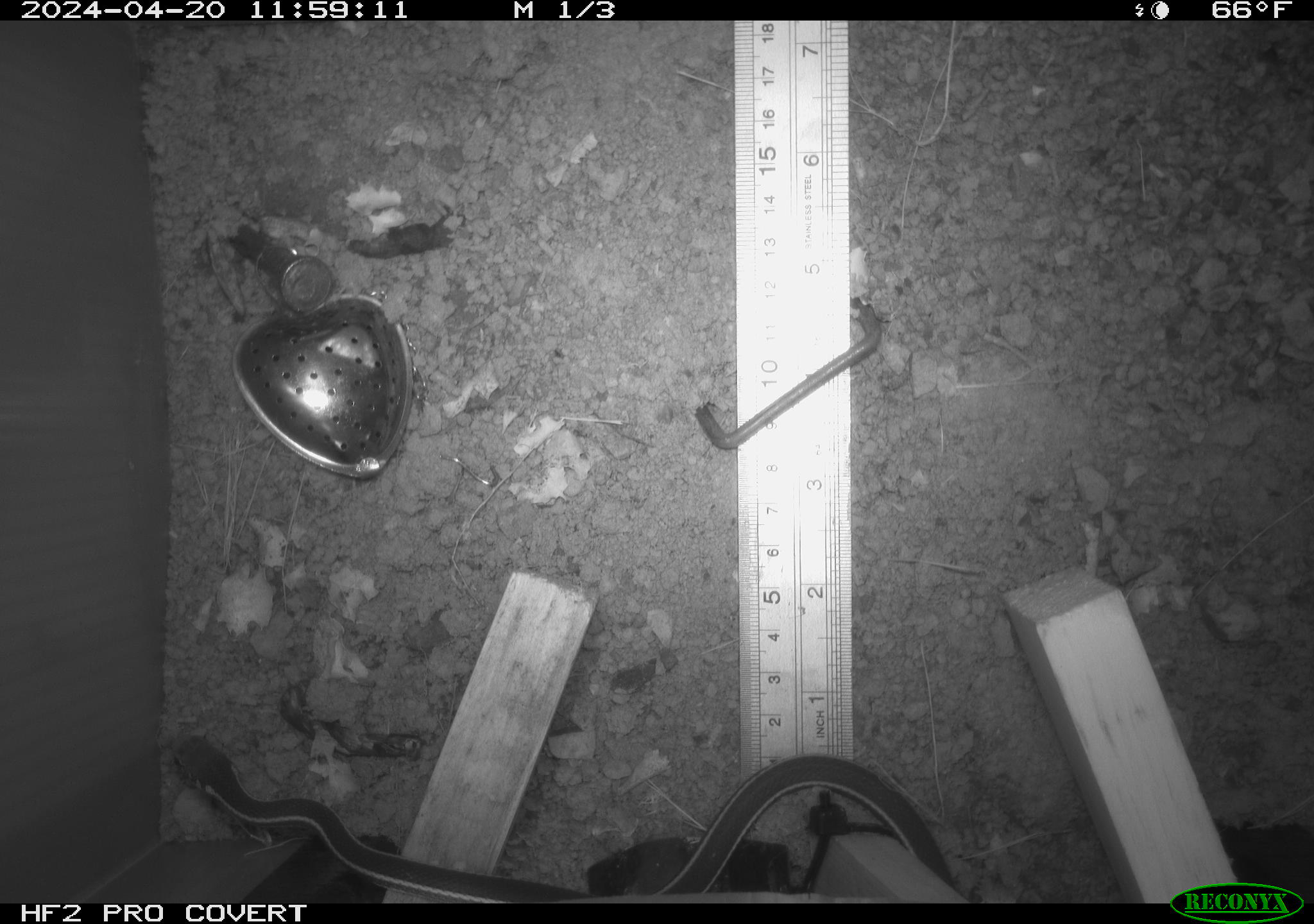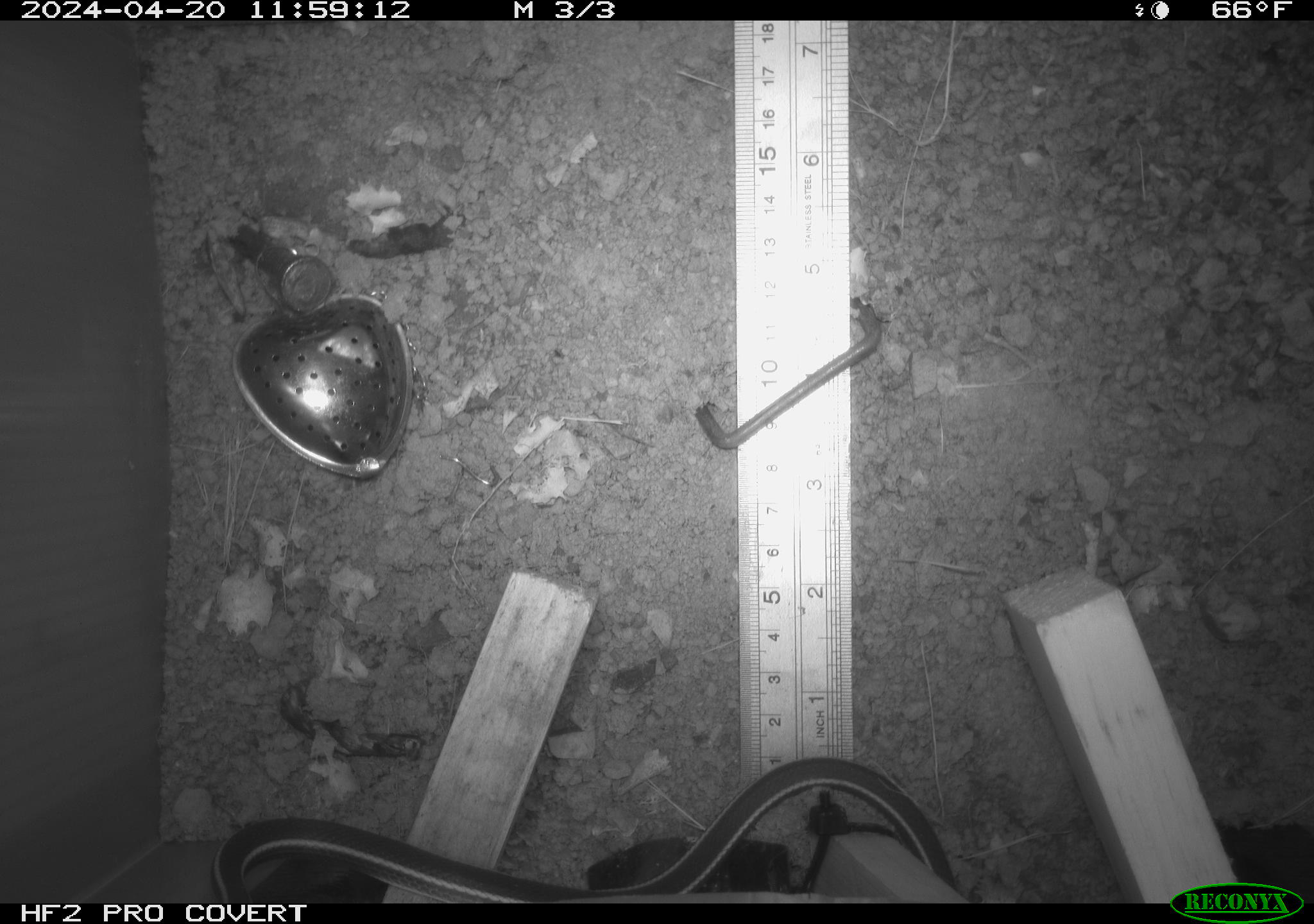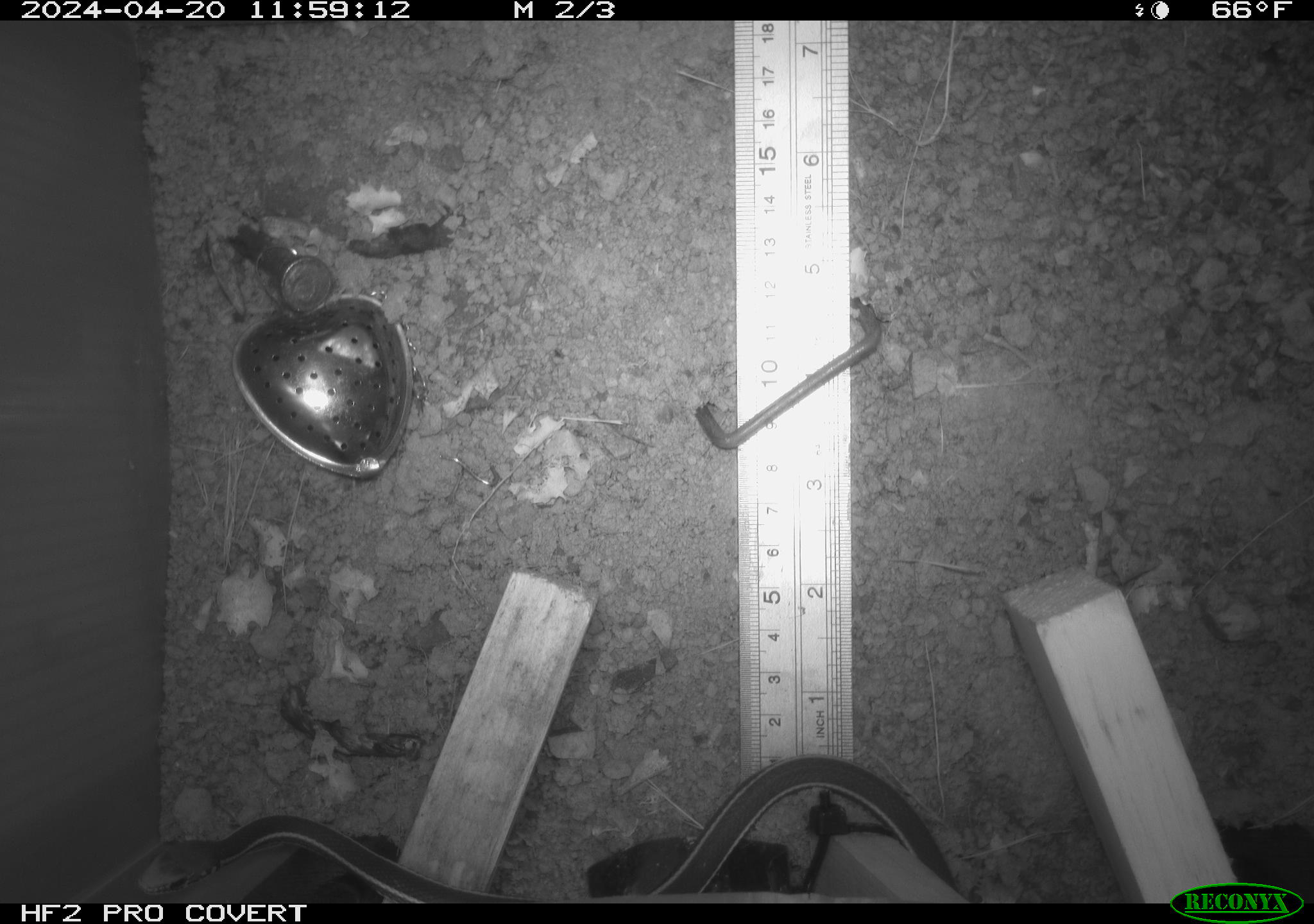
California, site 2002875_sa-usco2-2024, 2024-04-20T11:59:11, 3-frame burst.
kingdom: Animalia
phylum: Chordata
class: Reptilia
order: Squamata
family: Colubridae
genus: Masticophis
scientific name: Masticophis lateralis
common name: striped racer